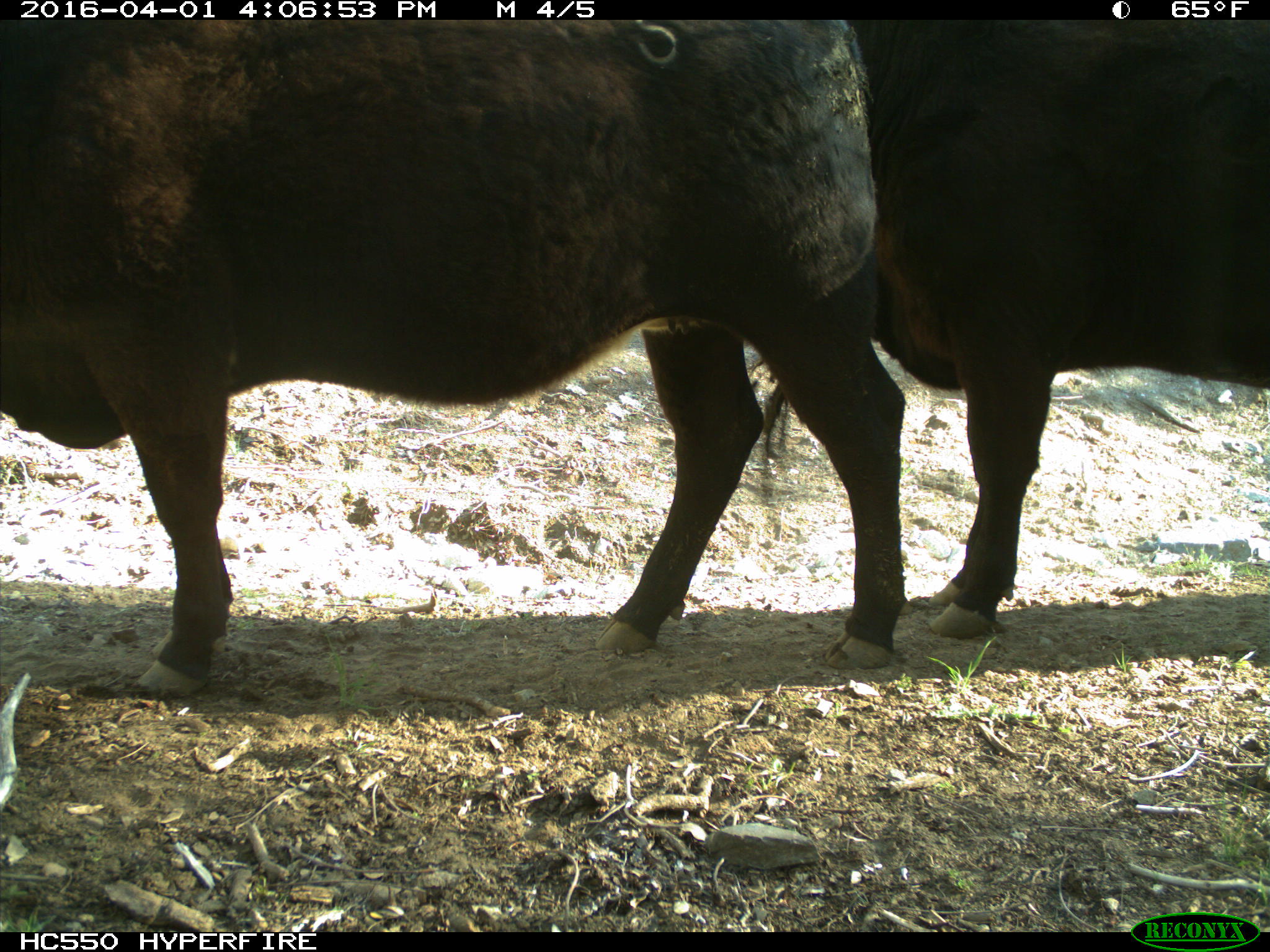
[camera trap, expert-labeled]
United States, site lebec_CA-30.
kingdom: Animalia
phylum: Chordata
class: Mammalia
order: Artiodactyla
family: Bovidae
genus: Bos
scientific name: Bos taurus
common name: domestic cow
Bos taurus (domestic cow).